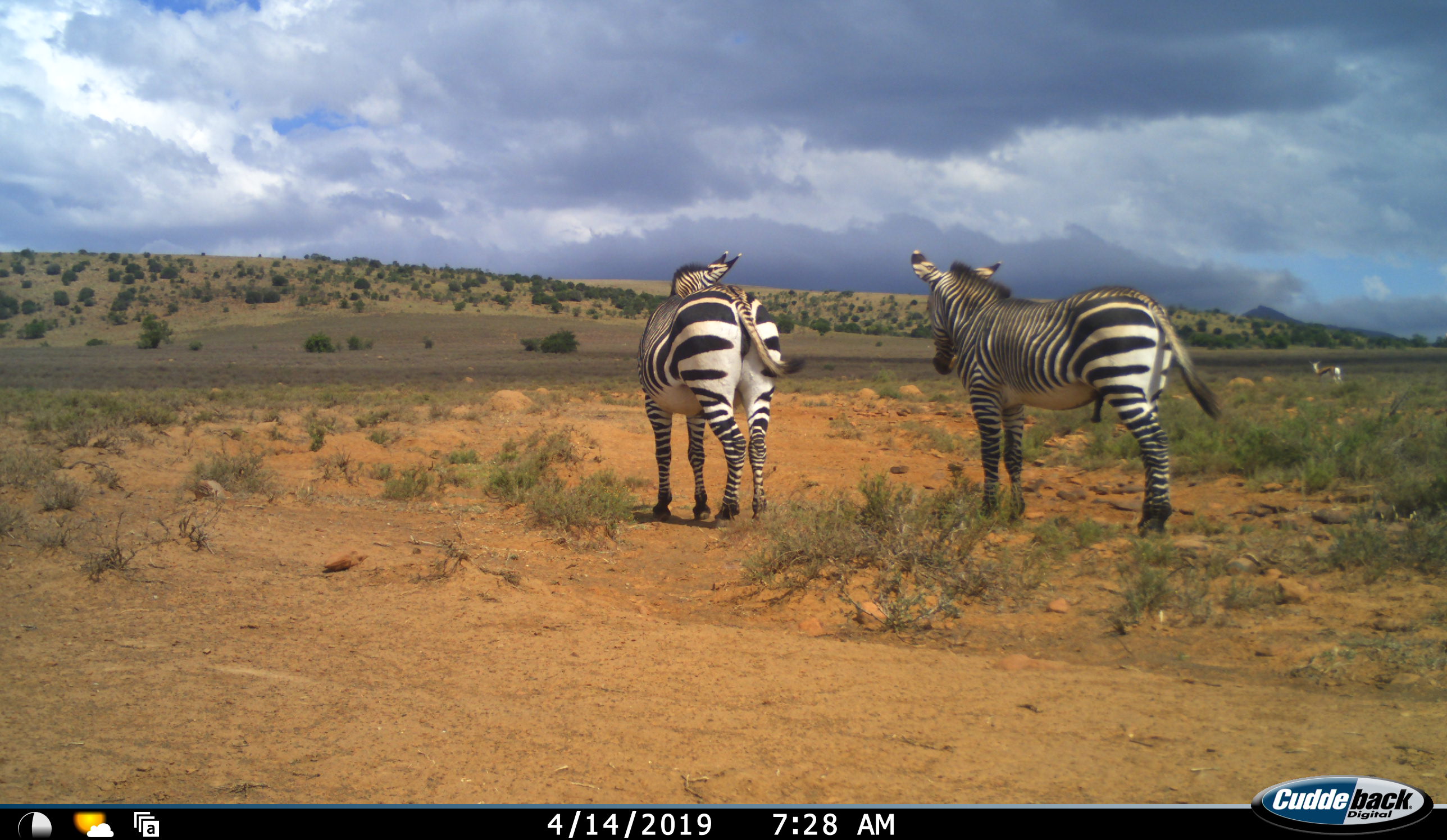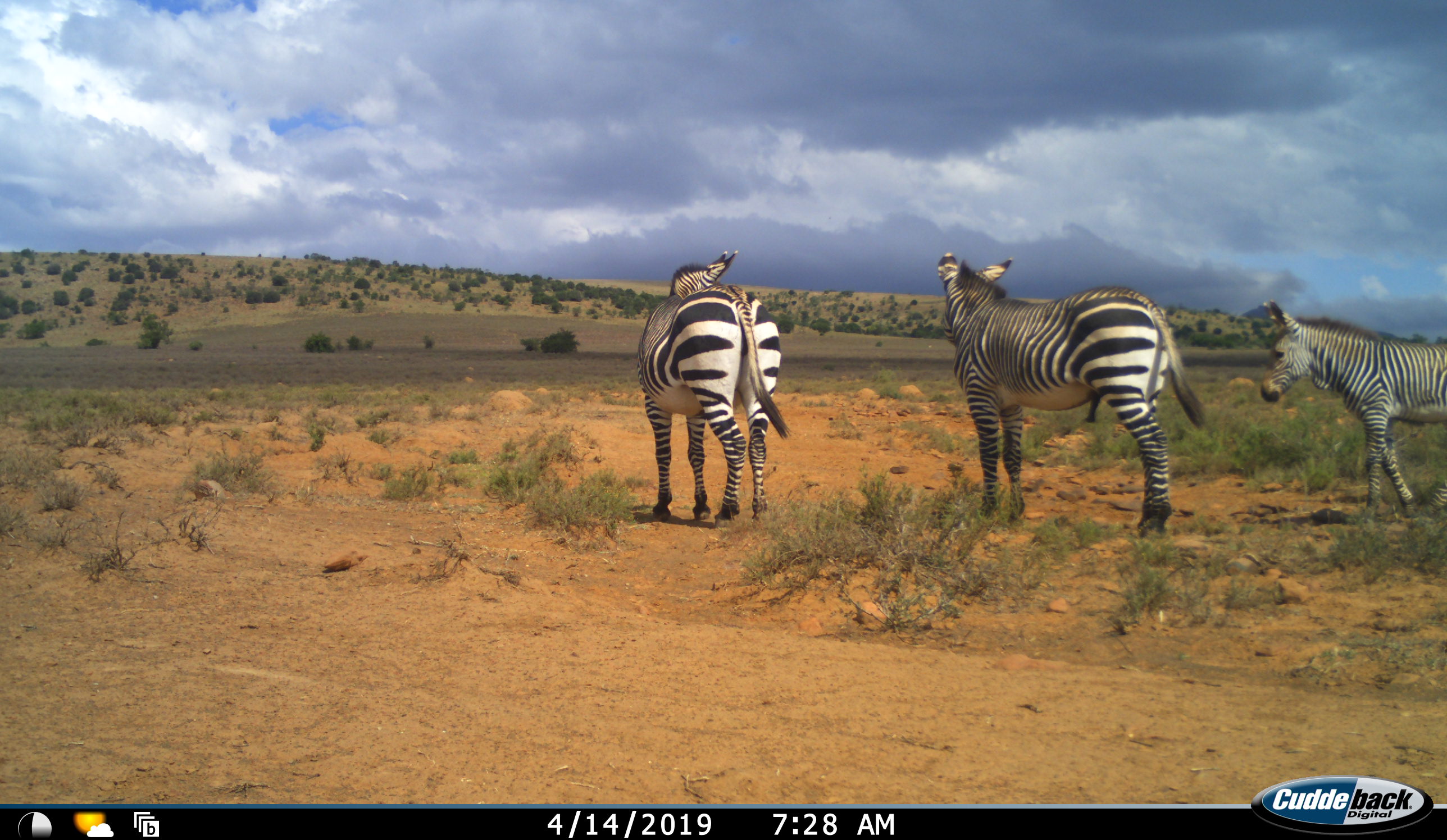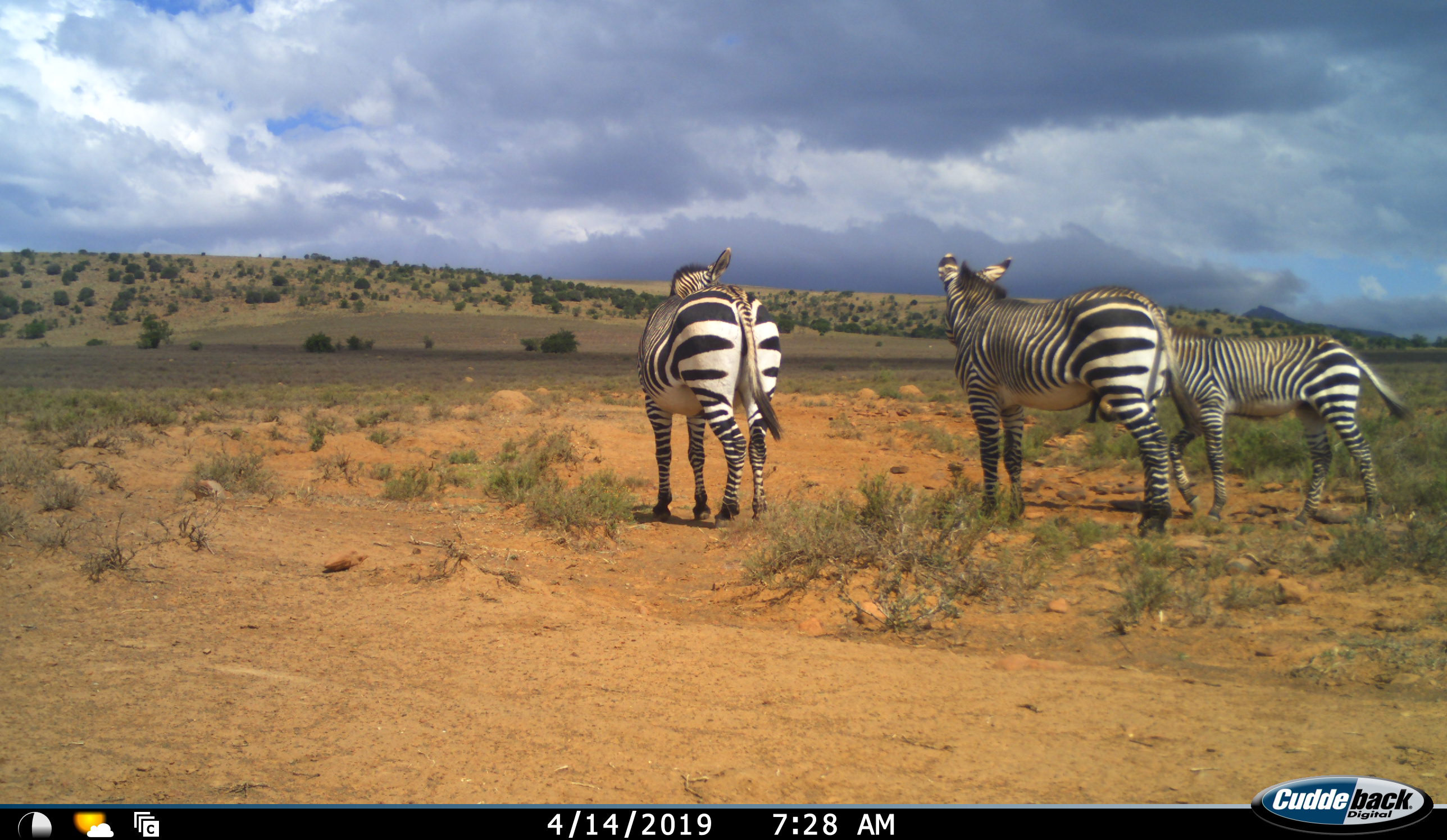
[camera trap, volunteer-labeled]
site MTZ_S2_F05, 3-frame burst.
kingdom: Animalia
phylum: Chordata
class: Mammalia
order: Artiodactyla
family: Bovidae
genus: Antidorcas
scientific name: Antidorcas marsupialis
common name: springbok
Springbok (Antidorcas marsupialis), count 1. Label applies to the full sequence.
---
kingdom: Animalia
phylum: Chordata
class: Mammalia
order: Perissodactyla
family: Equidae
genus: Equus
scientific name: Equus zebra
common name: mountain zebra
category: zebramountain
Zebramountain (mountain zebra) (Equus zebra), count 3. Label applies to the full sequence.